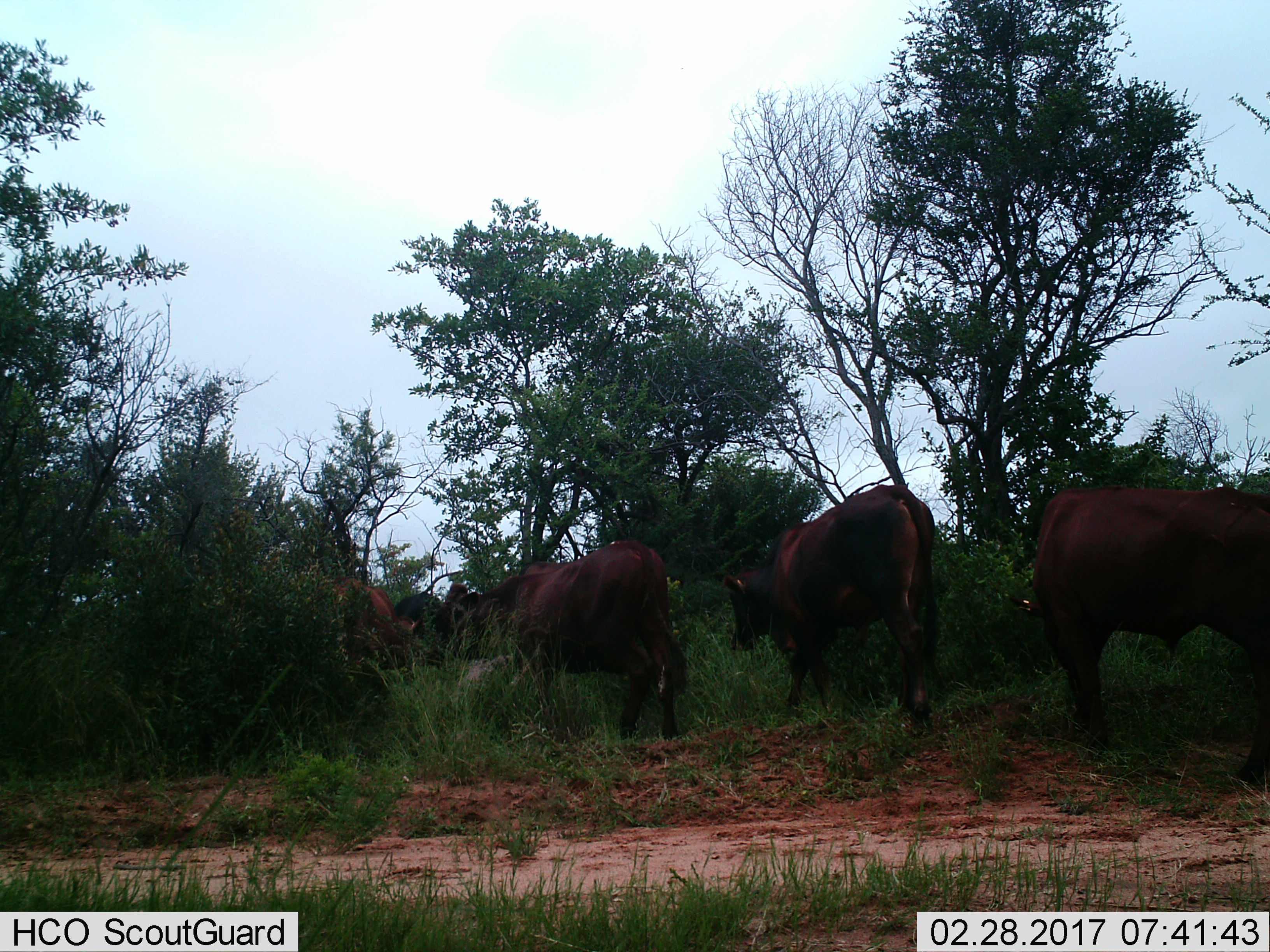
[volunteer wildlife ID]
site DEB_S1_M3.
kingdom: Animalia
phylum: Chordata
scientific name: Vertebrata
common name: domestic animal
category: domesticanimal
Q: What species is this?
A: Domesticanimal (domestic animal) (Vertebrata).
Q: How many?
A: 5.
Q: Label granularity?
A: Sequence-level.